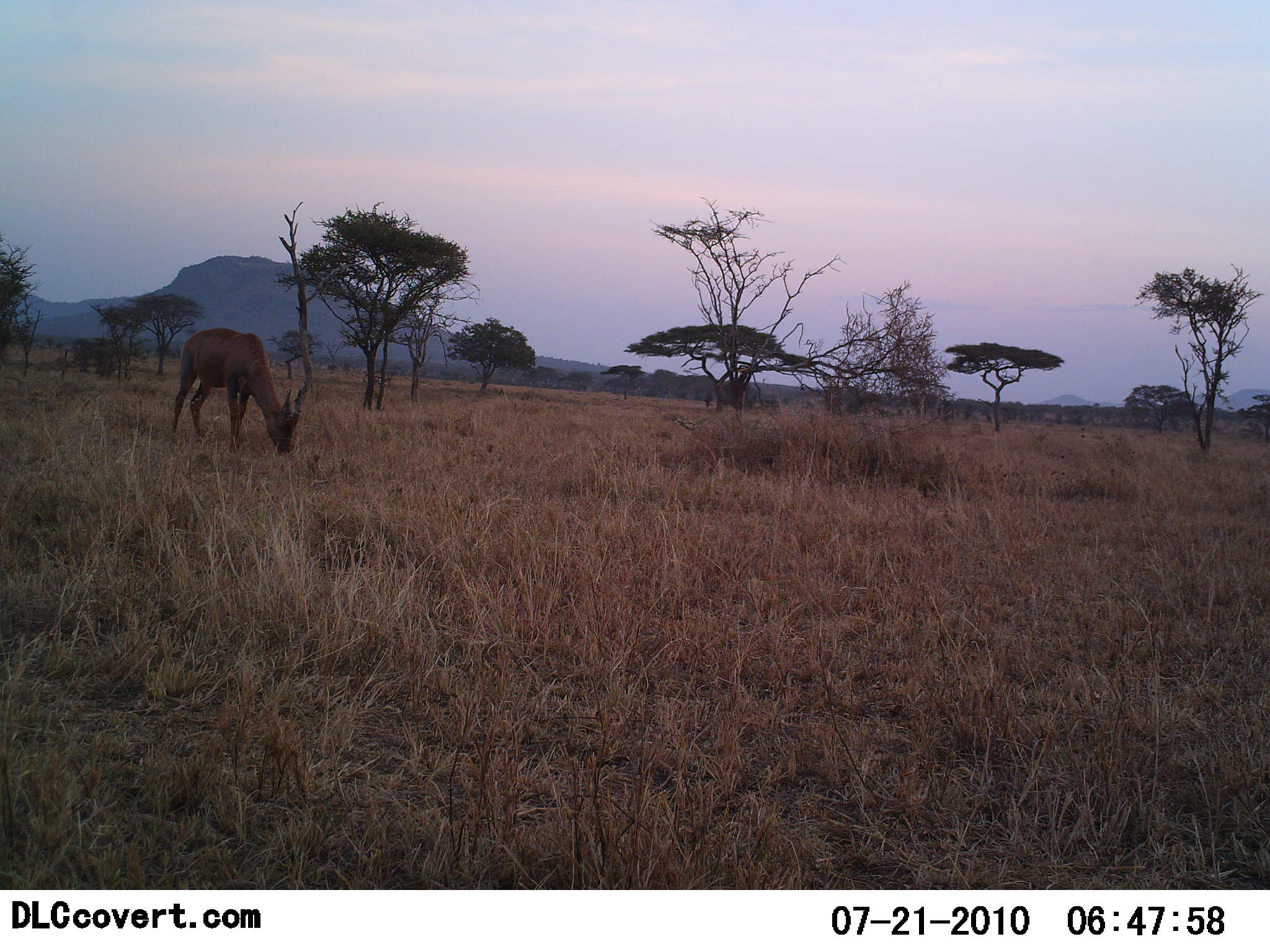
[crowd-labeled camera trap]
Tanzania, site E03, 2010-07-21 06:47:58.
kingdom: Animalia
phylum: Chordata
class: Mammalia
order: Artiodactyla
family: Bovidae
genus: Aepyceros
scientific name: Aepyceros melampus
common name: impala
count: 1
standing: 0%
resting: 0%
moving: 0%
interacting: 0%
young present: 0%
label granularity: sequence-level